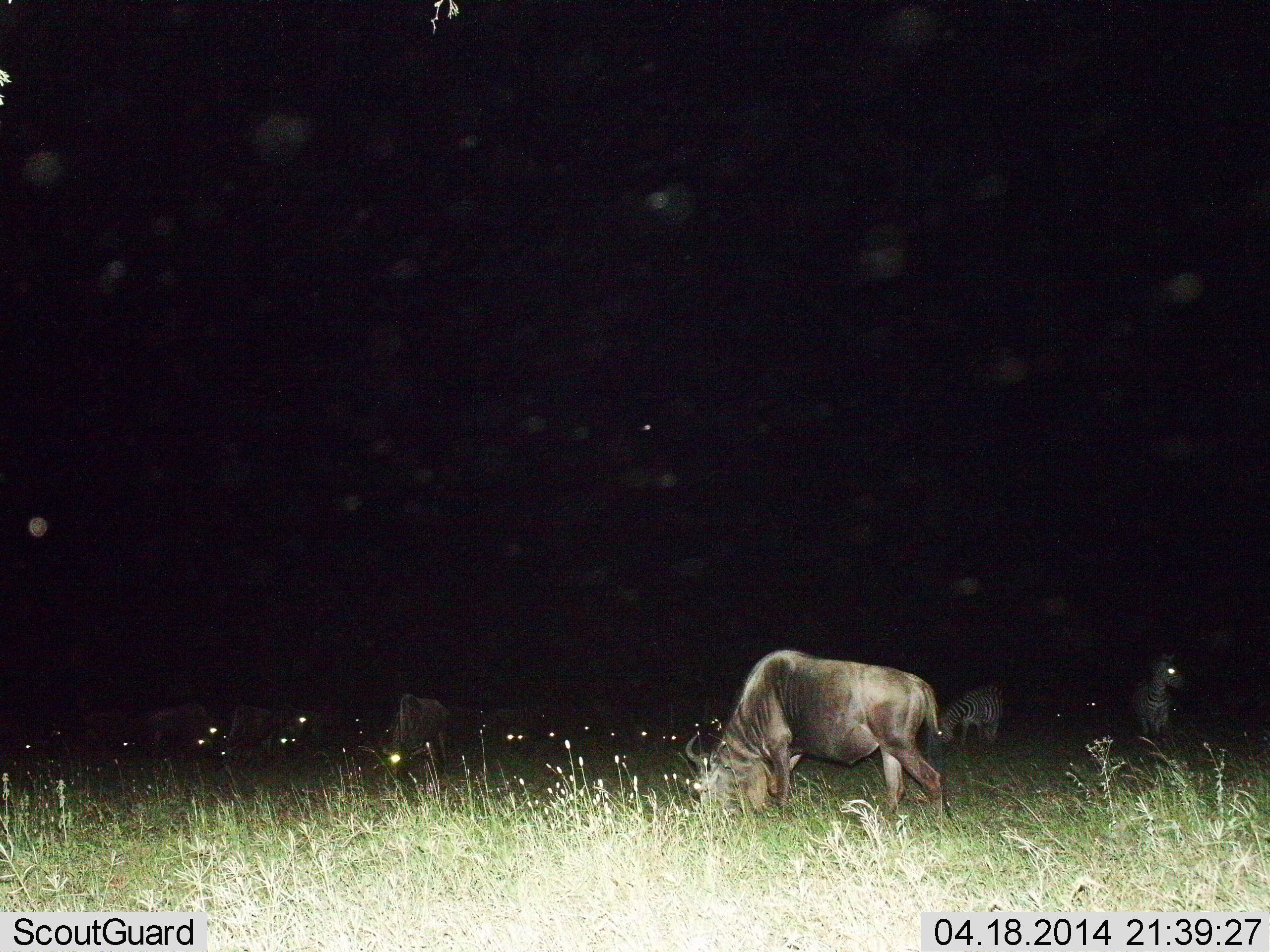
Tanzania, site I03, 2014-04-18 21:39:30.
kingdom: Animalia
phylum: Chordata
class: Mammalia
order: Artiodactyla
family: Bovidae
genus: Connochaetes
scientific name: Connochaetes taurinus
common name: blue wildebeest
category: wildebeest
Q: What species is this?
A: Wildebeest (blue wildebeest) (Connochaetes taurinus).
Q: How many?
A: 10.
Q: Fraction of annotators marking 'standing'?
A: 40%.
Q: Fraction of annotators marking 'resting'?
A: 0%.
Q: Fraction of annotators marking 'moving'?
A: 10%.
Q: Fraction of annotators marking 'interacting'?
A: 0%.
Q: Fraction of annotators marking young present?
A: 0%.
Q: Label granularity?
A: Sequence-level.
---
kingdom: Animalia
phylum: Chordata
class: Mammalia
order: Perissodactyla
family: Equidae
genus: Equus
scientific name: Equus quagga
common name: plains zebra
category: zebra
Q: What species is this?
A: Zebra (plains zebra) (Equus quagga).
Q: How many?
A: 2.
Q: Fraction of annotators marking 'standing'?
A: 60%.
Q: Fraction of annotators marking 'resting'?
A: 0%.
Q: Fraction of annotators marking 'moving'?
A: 10%.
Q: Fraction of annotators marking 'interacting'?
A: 0%.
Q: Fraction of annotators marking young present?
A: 0%.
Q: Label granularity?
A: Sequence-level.